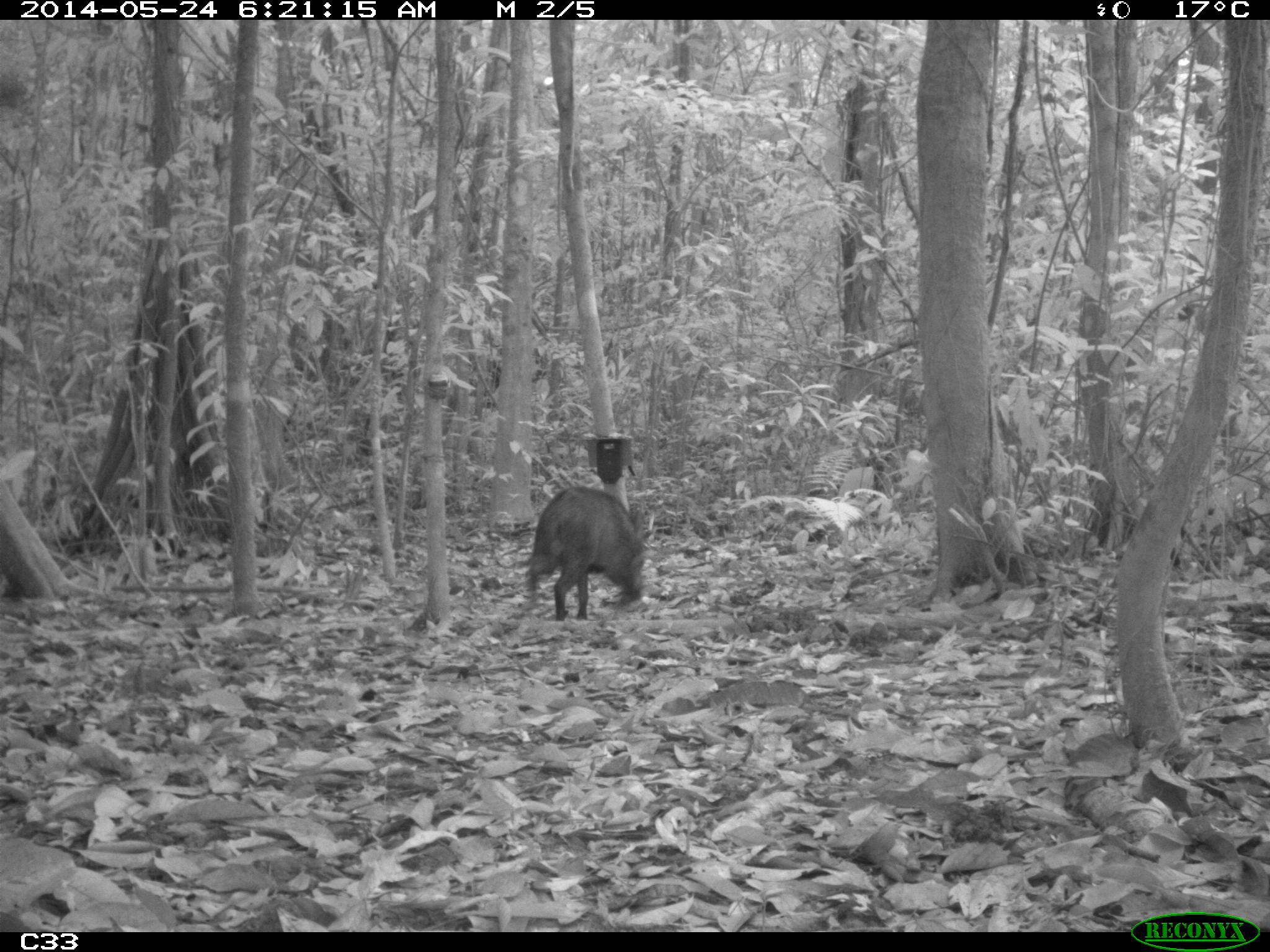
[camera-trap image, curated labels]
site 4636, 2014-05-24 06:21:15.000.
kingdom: Animalia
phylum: Chordata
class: Mammalia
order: Artiodactyla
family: Tayassuidae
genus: Pecari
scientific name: Pecari tajacu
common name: collared peccary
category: tayassu tajacu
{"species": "tayassu tajacu (collared peccary) (Pecari tajacu)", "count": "1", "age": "adult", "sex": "male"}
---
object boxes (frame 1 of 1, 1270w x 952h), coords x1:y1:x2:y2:
tayassu tajacu: 521:483:650:619